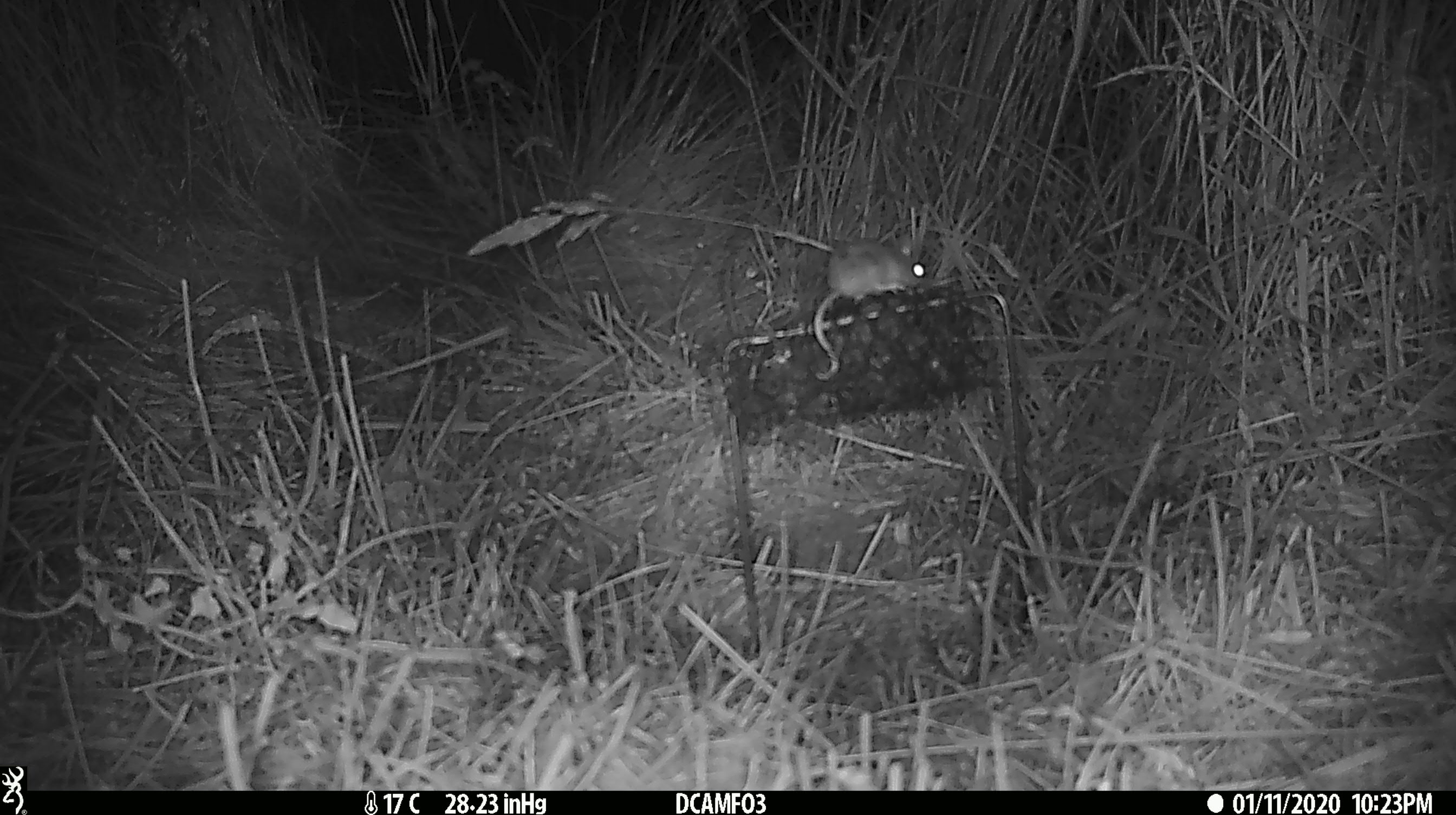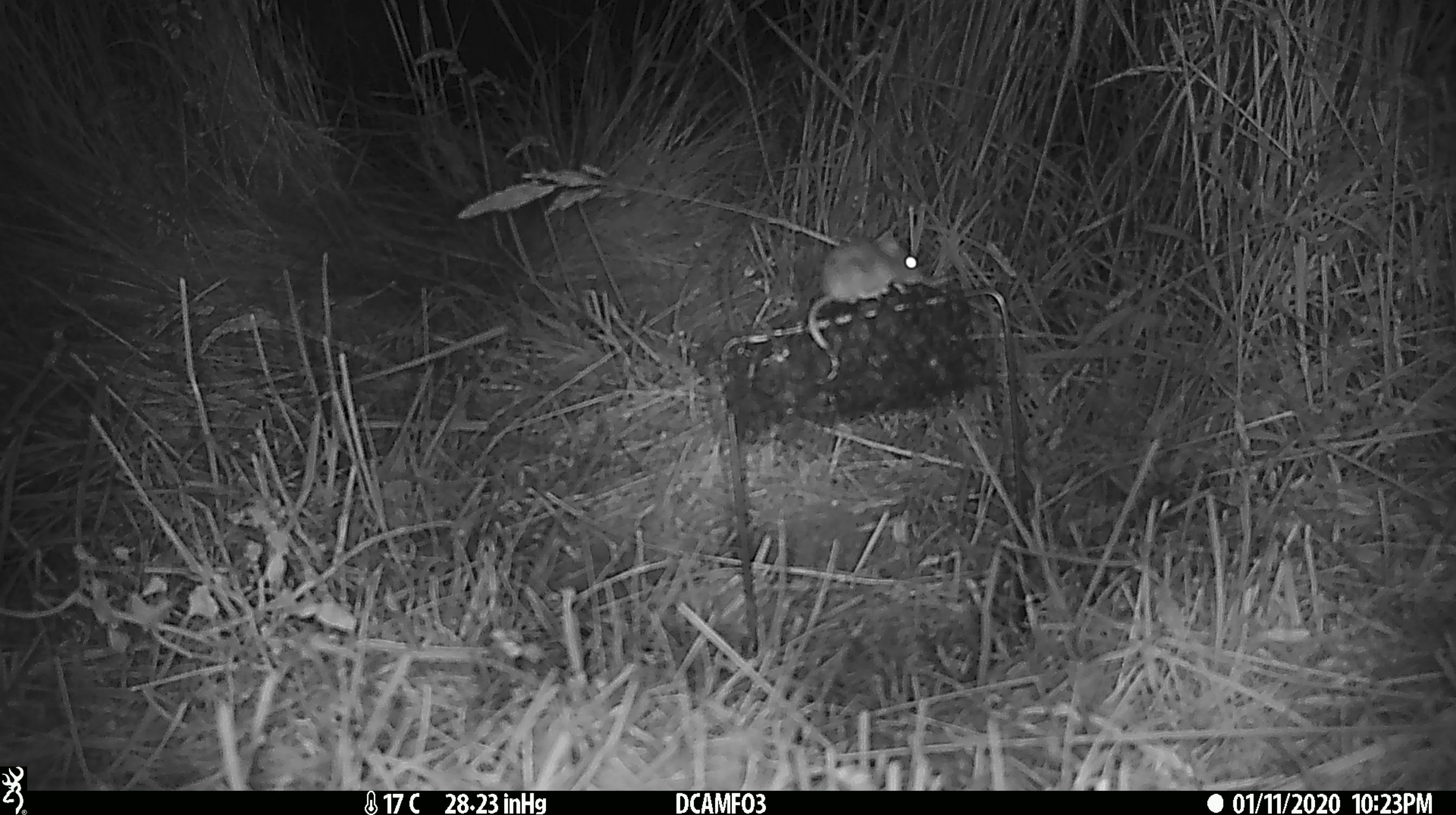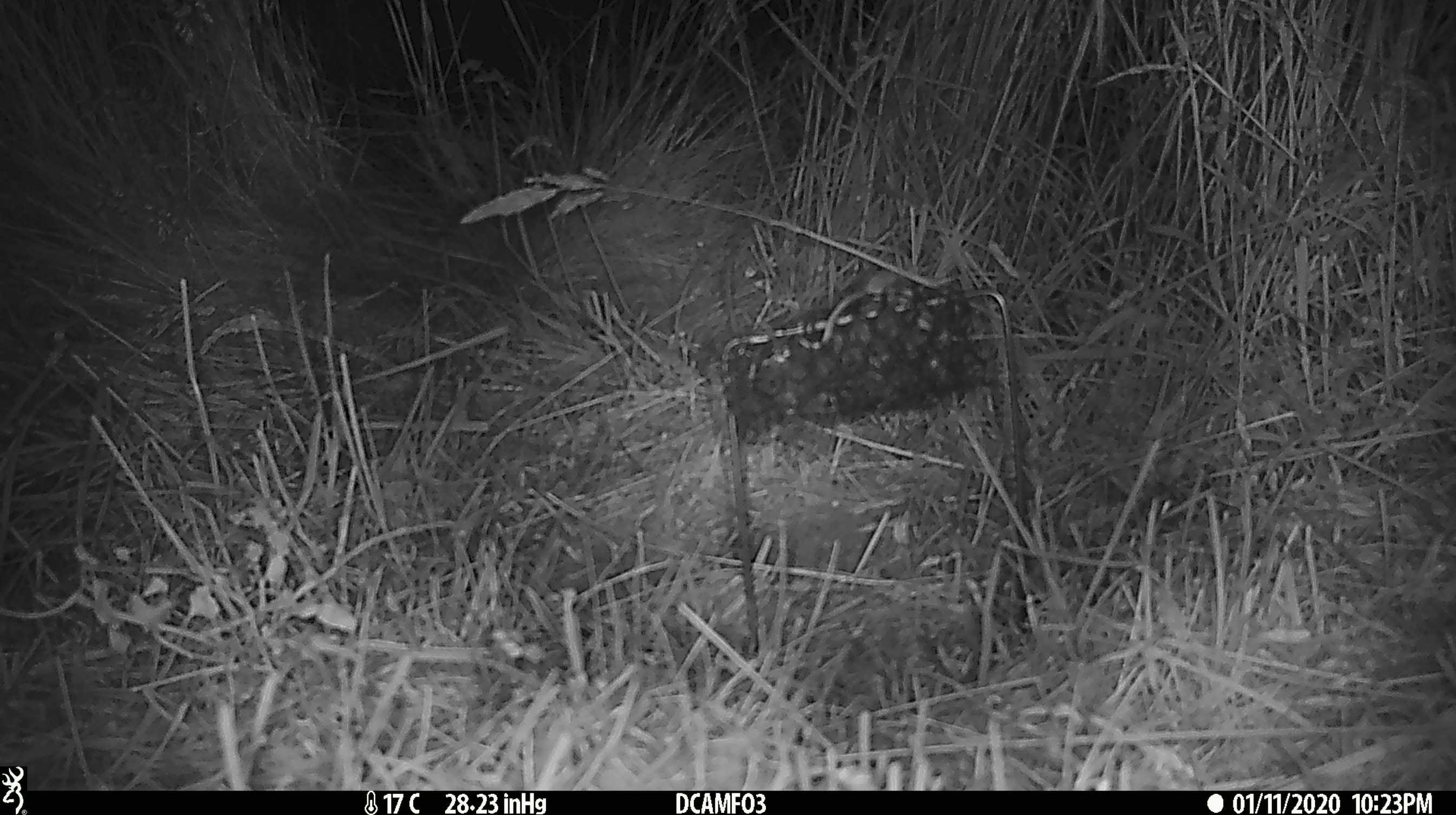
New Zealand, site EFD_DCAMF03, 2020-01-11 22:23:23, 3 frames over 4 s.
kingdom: Animalia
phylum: Chordata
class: Mammalia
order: Rodentia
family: Muridae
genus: Mus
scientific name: Mus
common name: mouse